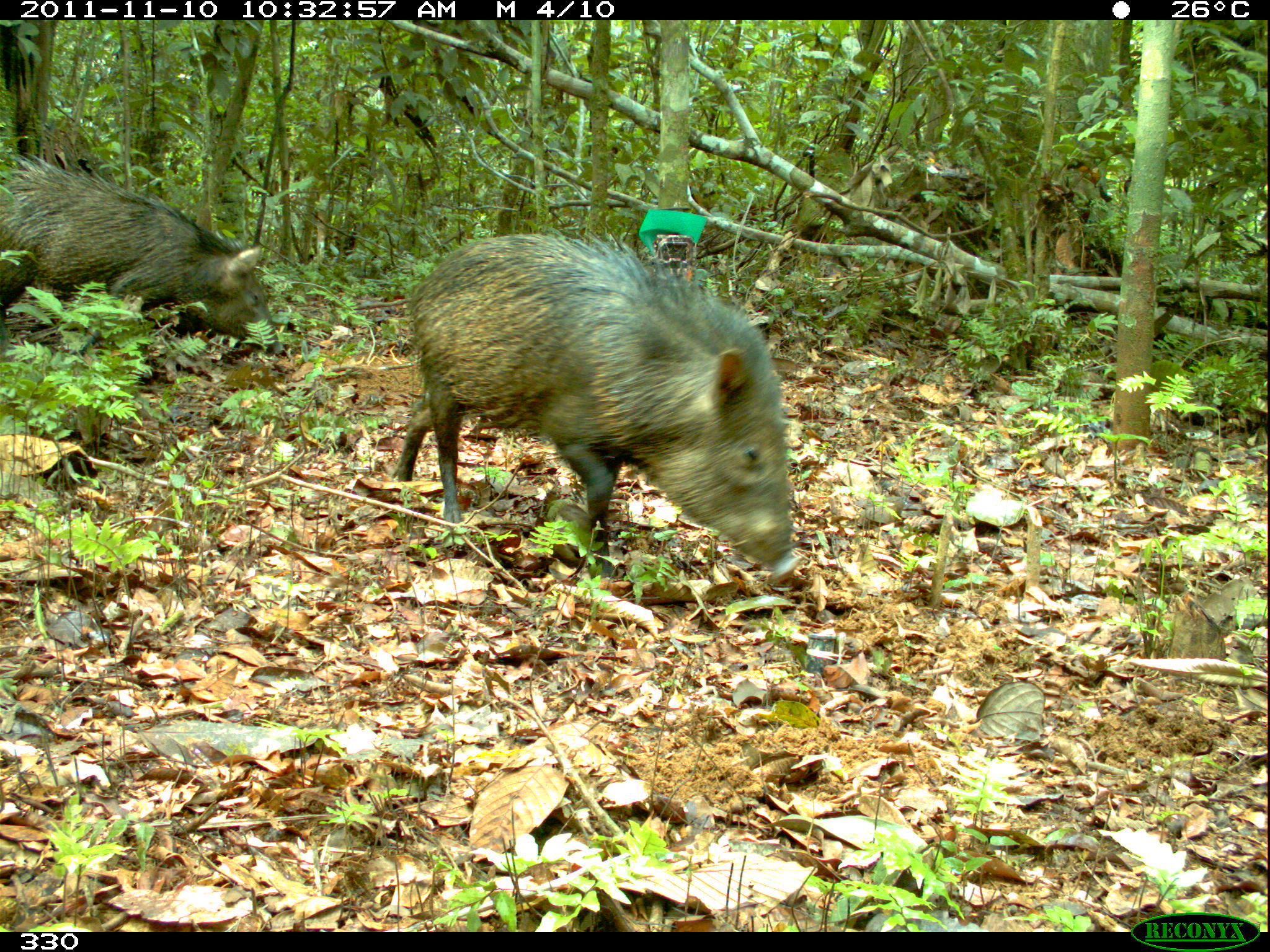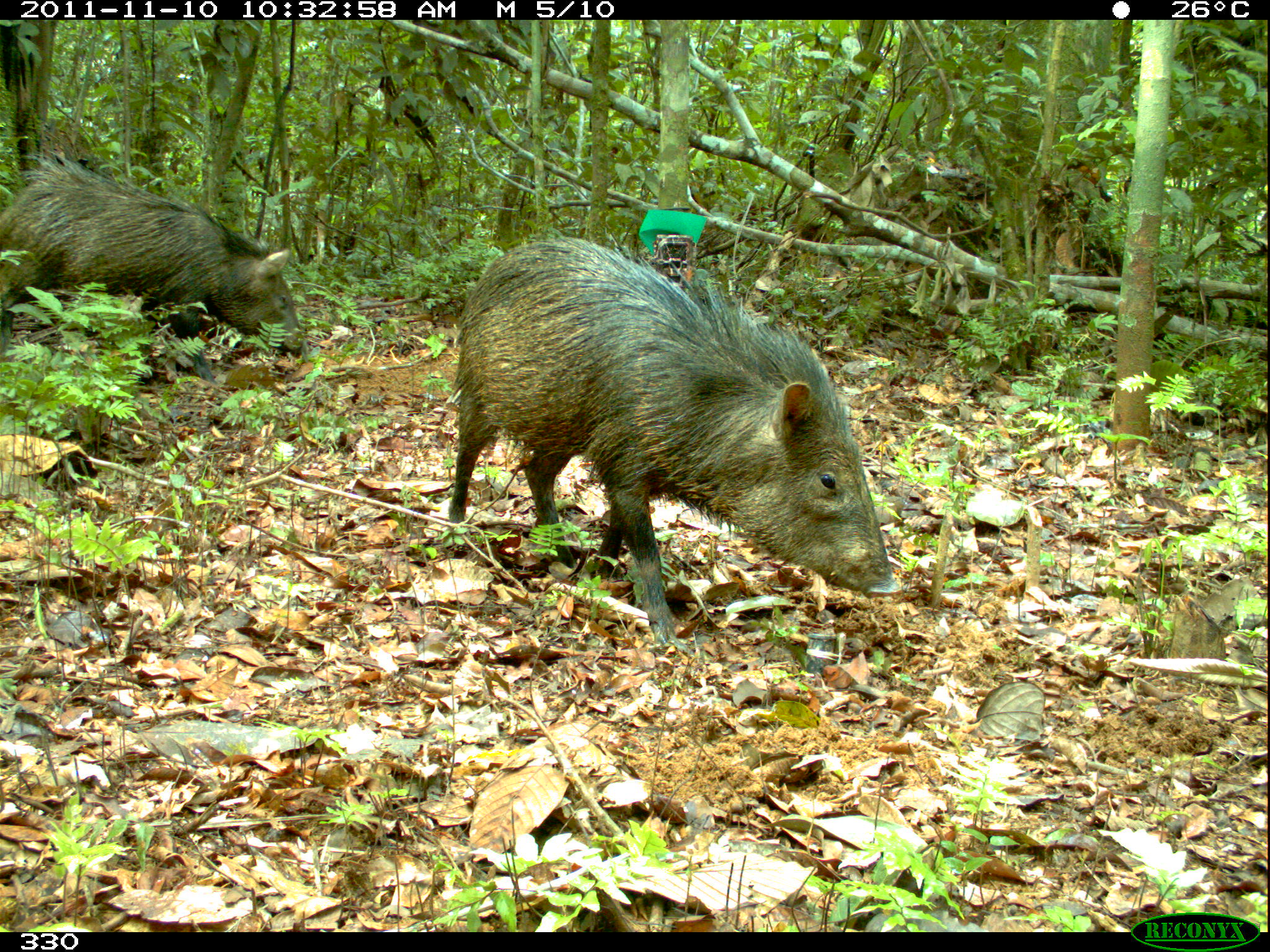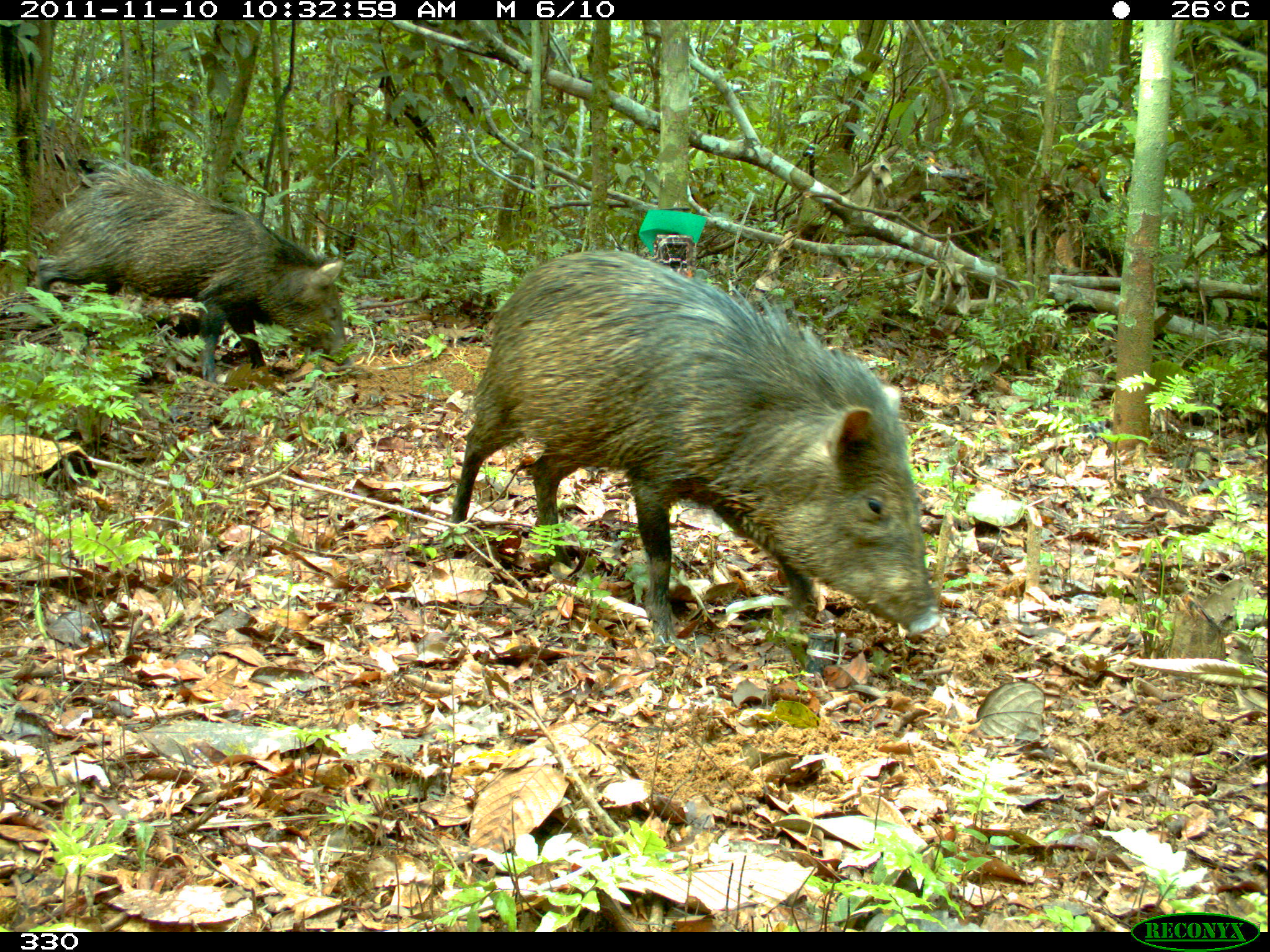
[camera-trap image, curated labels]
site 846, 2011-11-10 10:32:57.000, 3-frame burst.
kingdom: Animalia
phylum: Chordata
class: Mammalia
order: Artiodactyla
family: Tayassuidae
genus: Pecari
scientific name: Pecari tajacu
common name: collared peccary